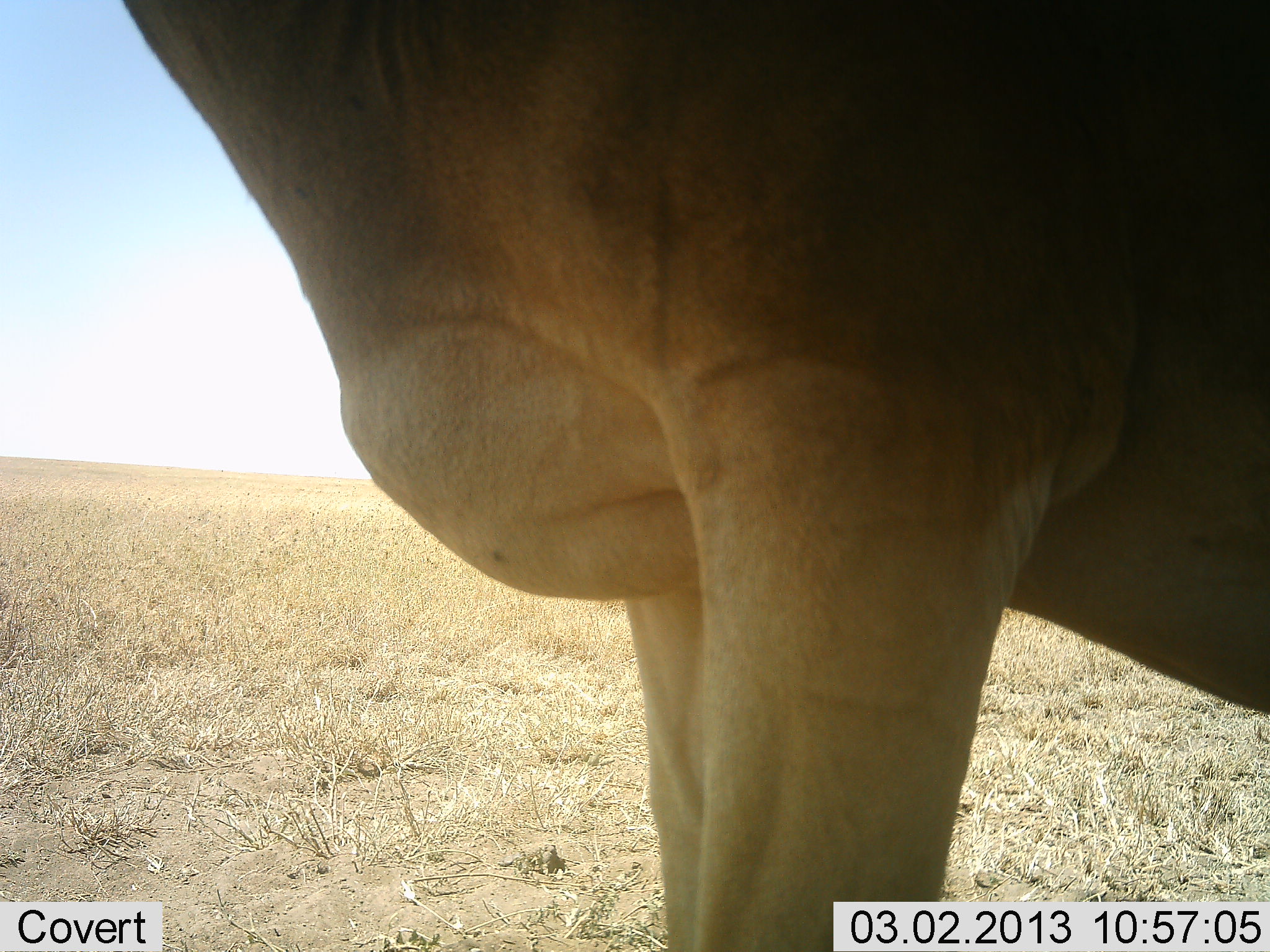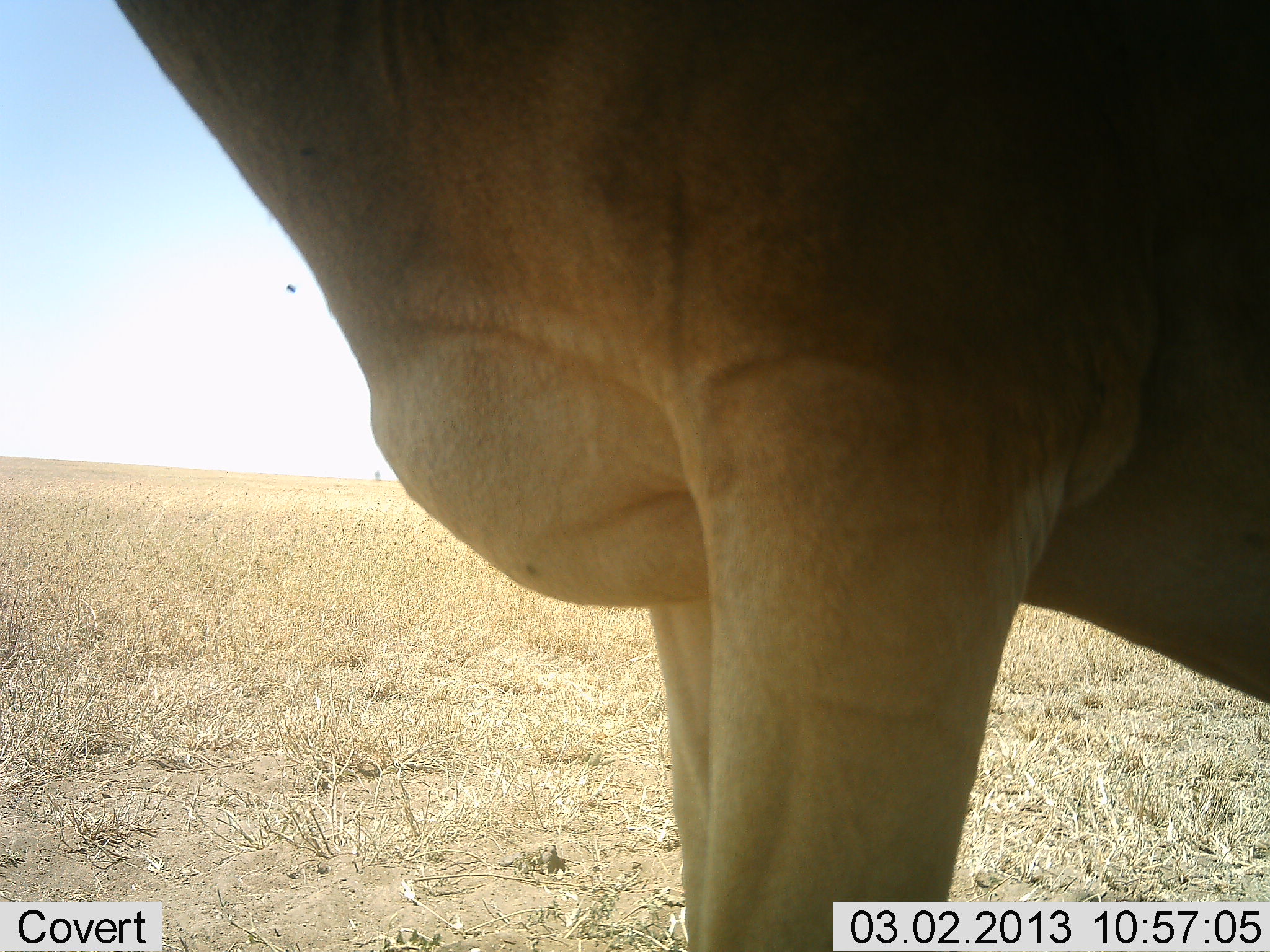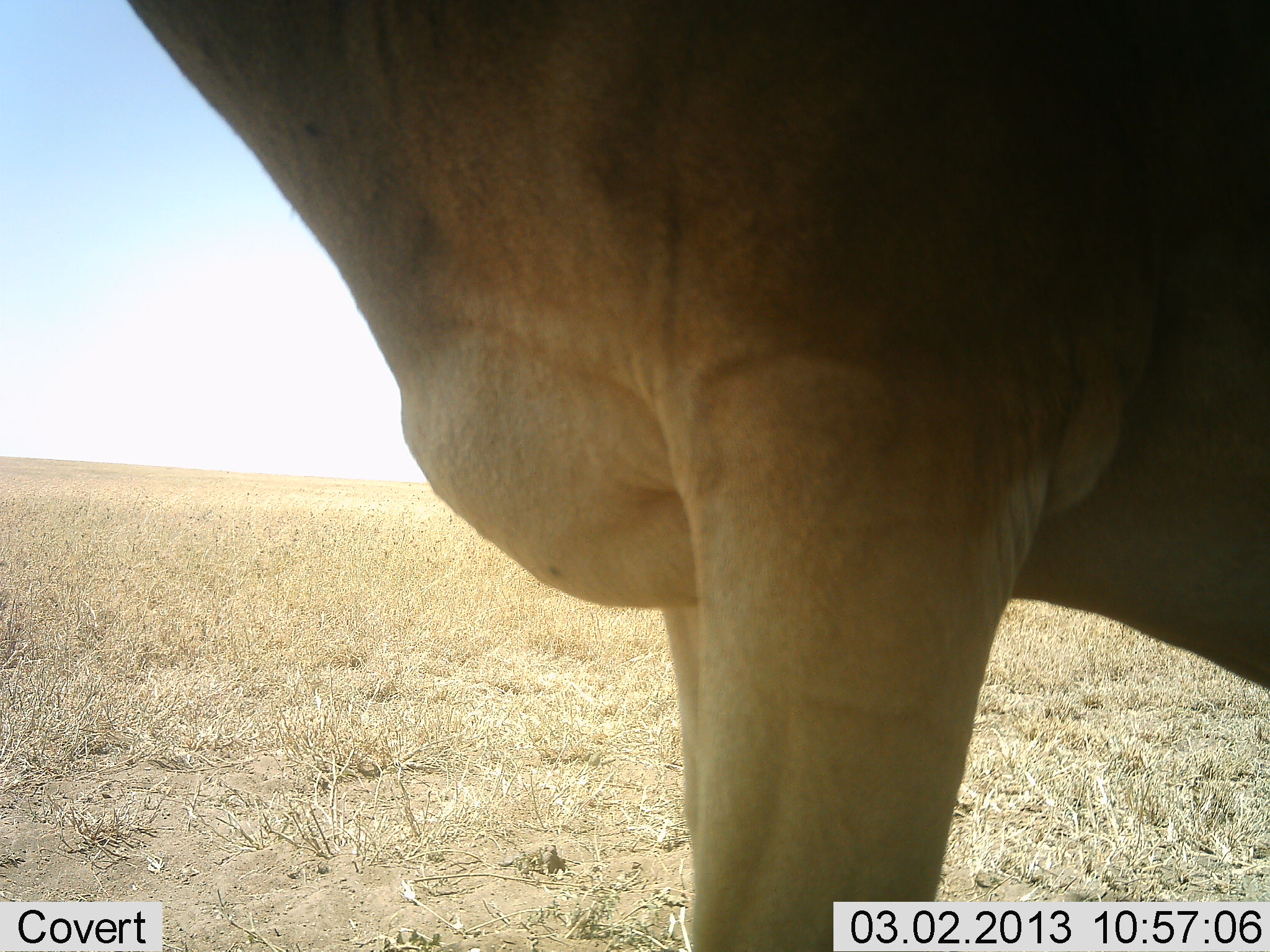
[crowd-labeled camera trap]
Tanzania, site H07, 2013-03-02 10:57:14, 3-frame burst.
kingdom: Animalia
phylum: Chordata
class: Mammalia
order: Artiodactyla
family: Bovidae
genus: Alcelaphus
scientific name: Alcelaphus buselaphus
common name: hartebeest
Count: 1.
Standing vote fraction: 100%.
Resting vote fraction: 0%.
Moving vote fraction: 0%.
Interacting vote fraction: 0%.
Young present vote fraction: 0%.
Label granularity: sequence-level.